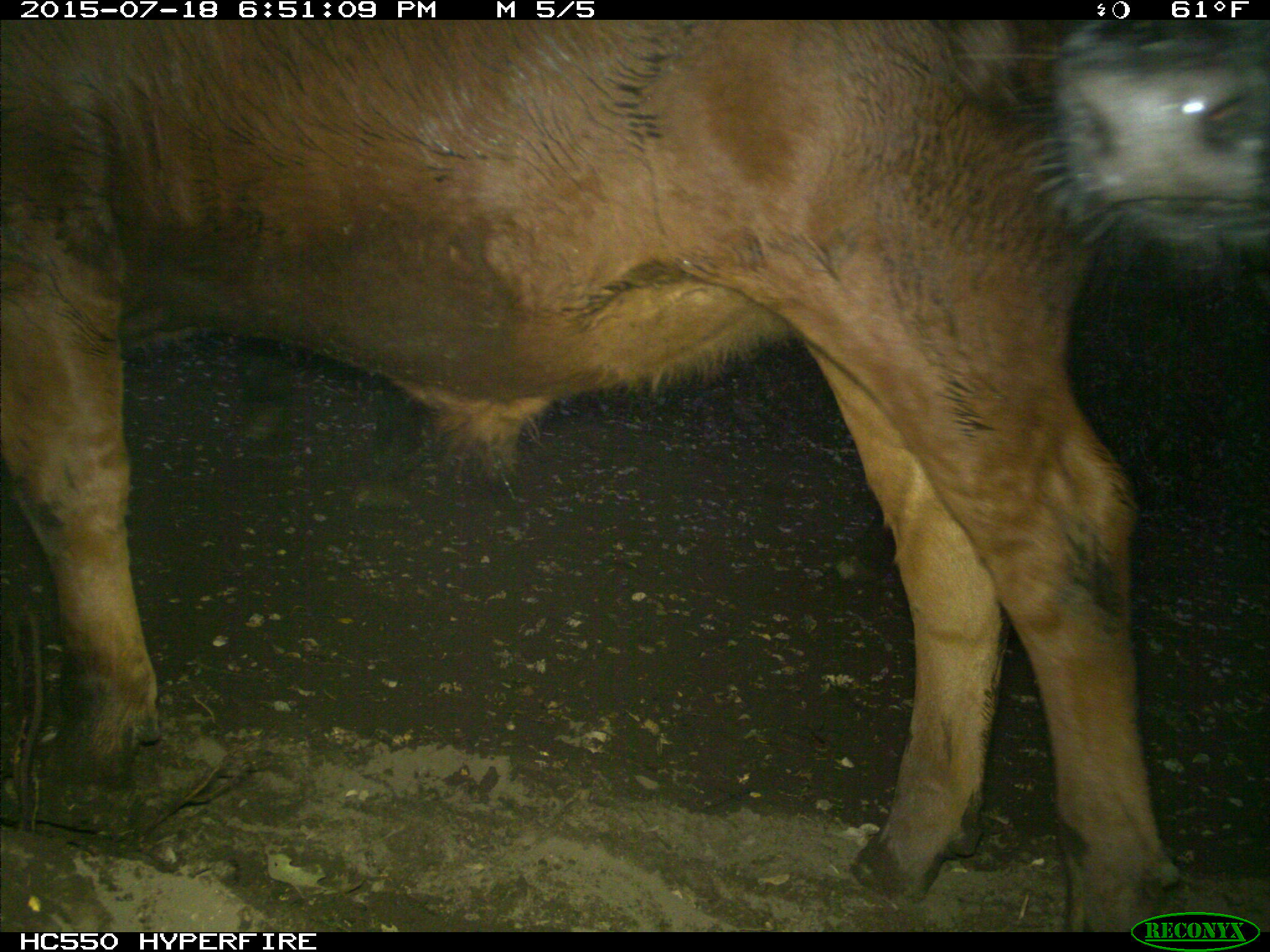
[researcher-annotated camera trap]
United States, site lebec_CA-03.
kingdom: Animalia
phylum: Chordata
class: Mammalia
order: Artiodactyla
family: Bovidae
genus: Bos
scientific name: Bos taurus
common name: domestic cow